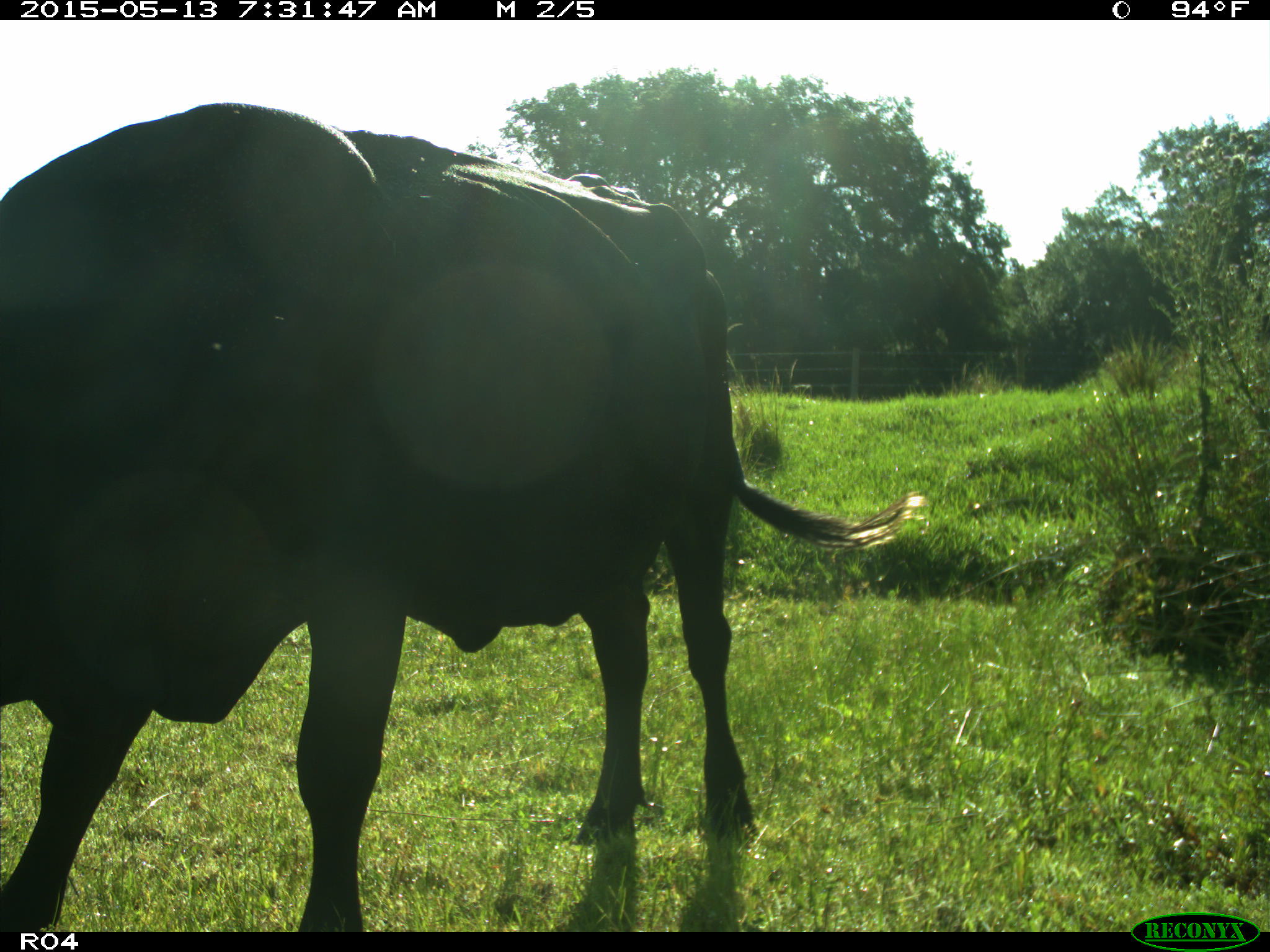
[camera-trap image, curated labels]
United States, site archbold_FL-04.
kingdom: Animalia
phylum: Chordata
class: Mammalia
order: Artiodactyla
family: Bovidae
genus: Bos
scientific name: Bos taurus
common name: domestic cow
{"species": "Bos taurus (domestic cow)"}